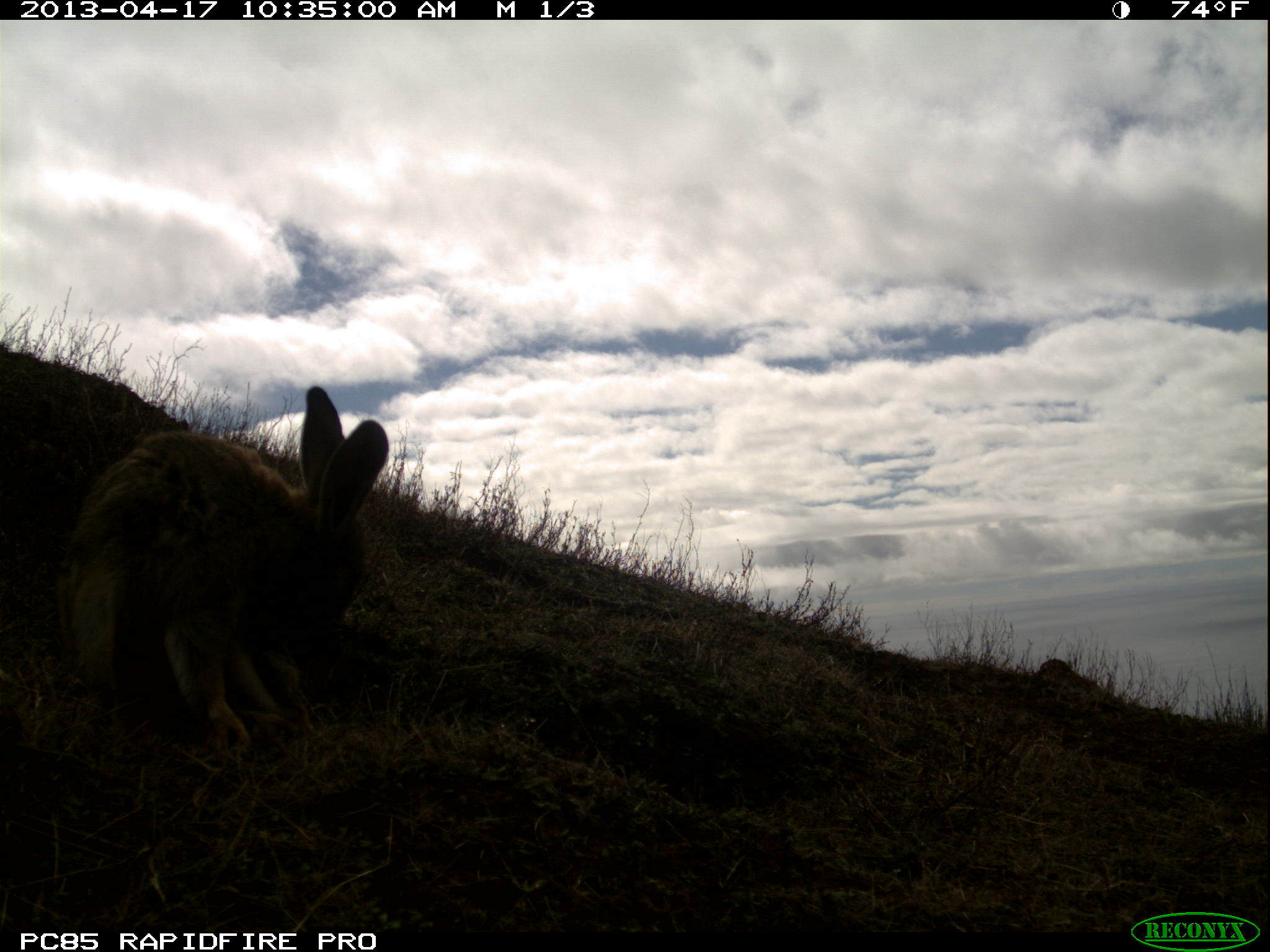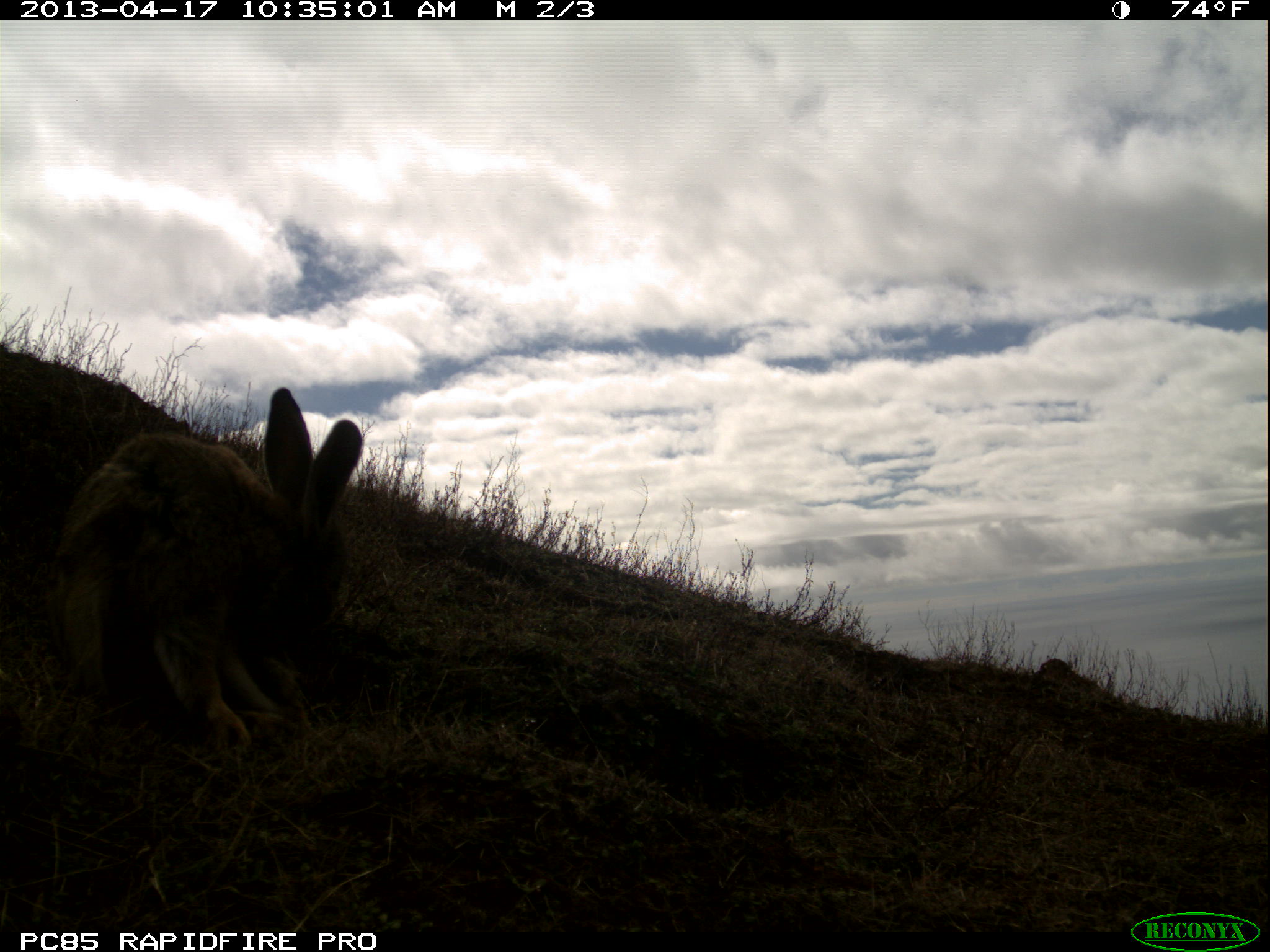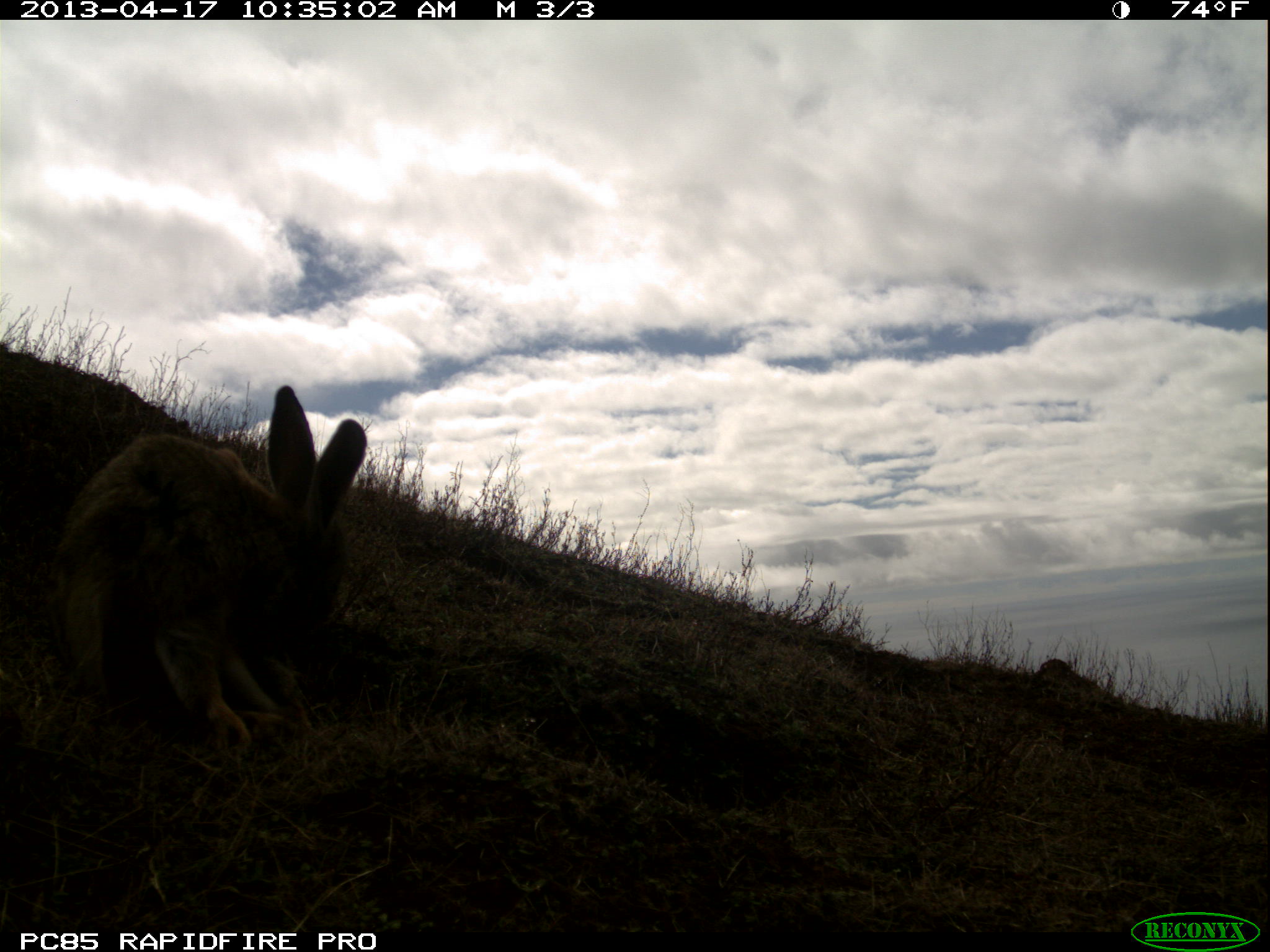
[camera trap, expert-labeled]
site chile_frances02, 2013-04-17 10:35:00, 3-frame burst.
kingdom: Animalia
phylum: Chordata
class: Mammalia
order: Lagomorpha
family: Leporidae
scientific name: Leporidae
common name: rabbits and hares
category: rabbit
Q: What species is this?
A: Rabbit (rabbits and hares) (Leporidae).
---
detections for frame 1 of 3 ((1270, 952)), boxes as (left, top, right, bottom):
rabbit: (51, 381, 389, 760)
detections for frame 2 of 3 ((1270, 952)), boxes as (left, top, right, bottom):
rabbit: (34, 372, 361, 762)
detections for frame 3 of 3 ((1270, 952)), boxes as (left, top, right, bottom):
rabbit: (42, 378, 364, 765)